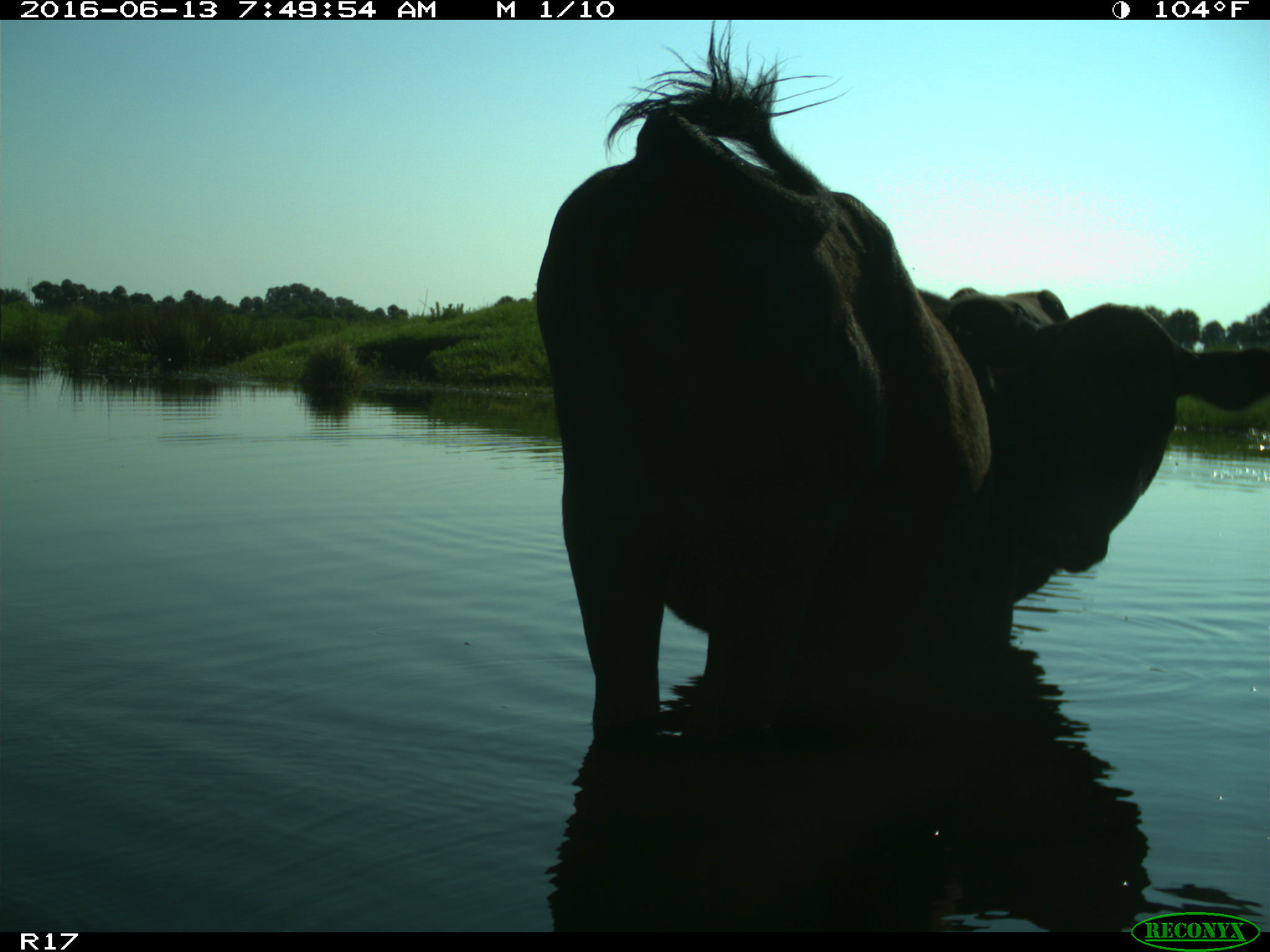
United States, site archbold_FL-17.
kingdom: Animalia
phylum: Chordata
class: Mammalia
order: Artiodactyla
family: Bovidae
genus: Bos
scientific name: Bos taurus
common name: domestic cow